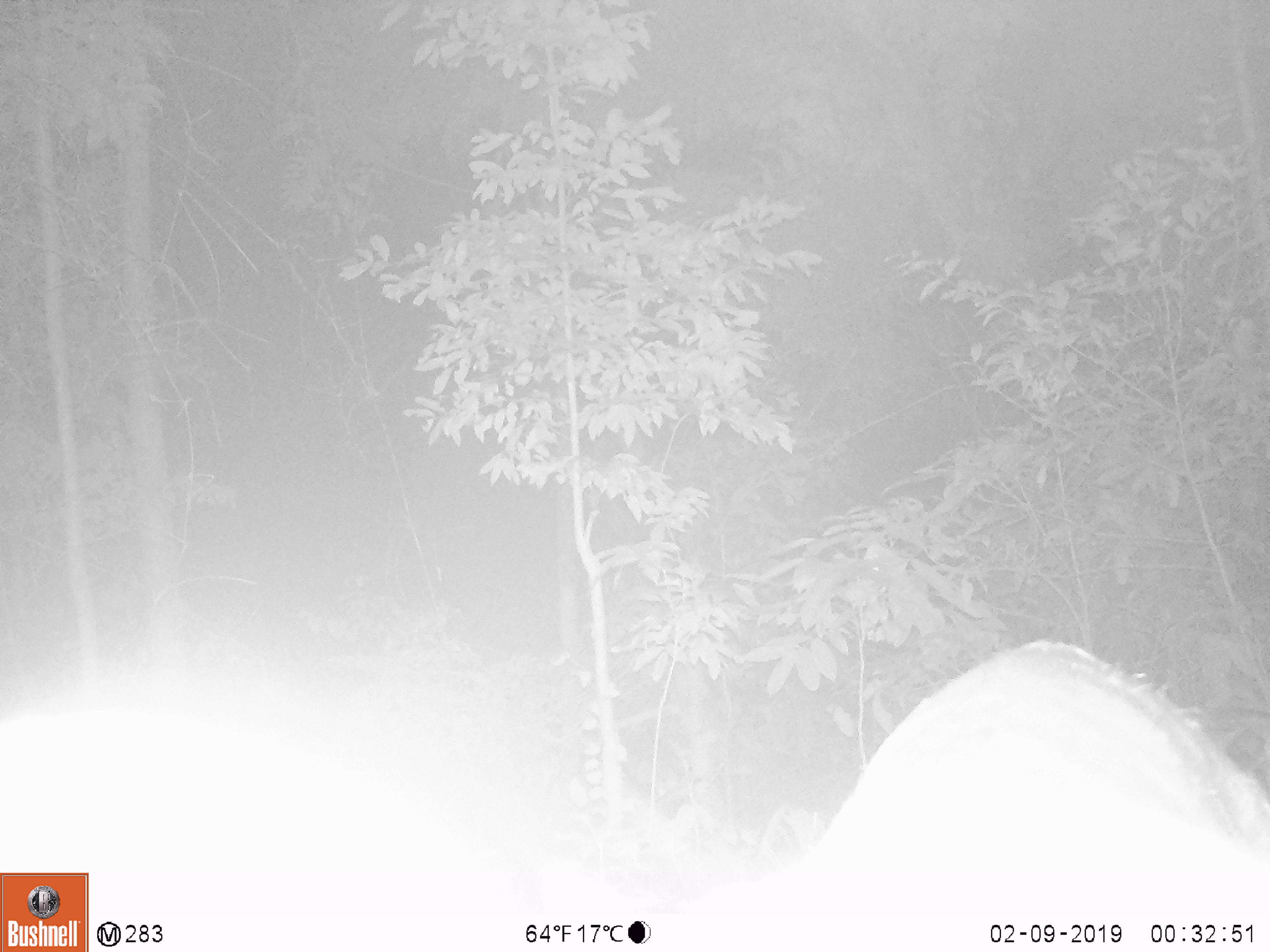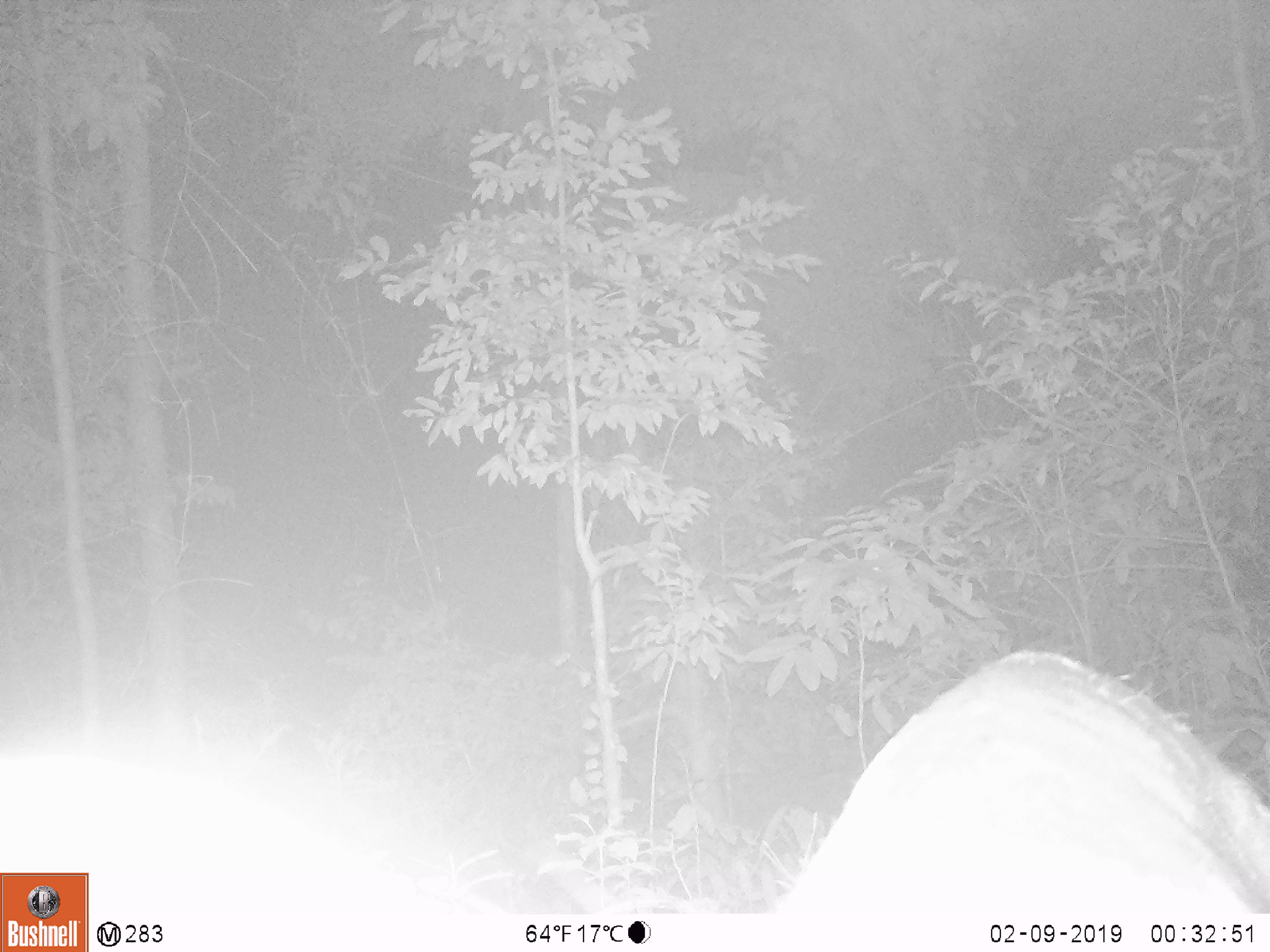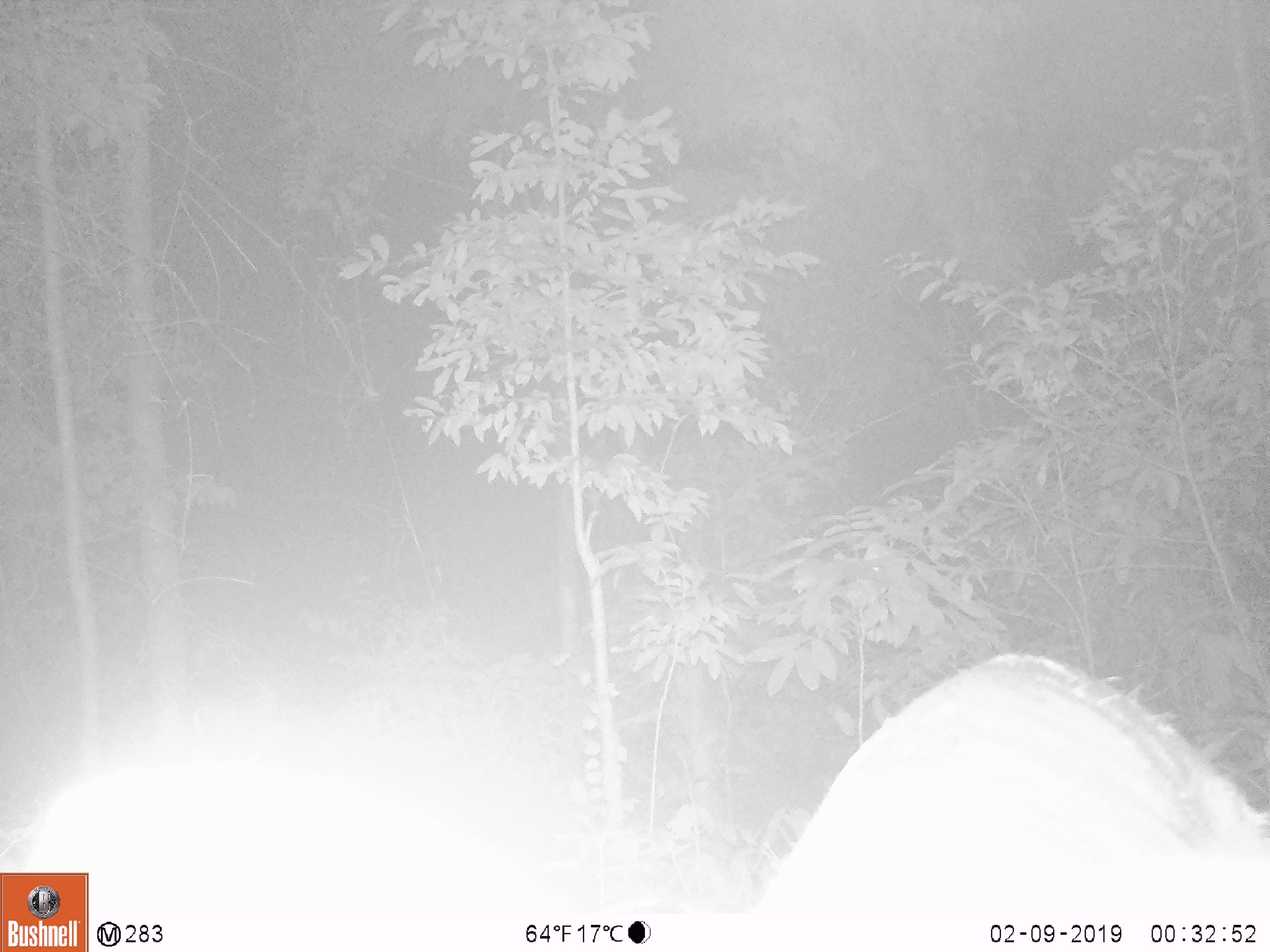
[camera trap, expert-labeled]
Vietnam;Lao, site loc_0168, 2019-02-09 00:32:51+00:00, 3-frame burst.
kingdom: Animalia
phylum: Chordata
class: Mammalia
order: Artiodactyla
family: Cervidae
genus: Muntiacus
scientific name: Muntiacus vuquangensis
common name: large-antlered muntjac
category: large antlered muntjac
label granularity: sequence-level